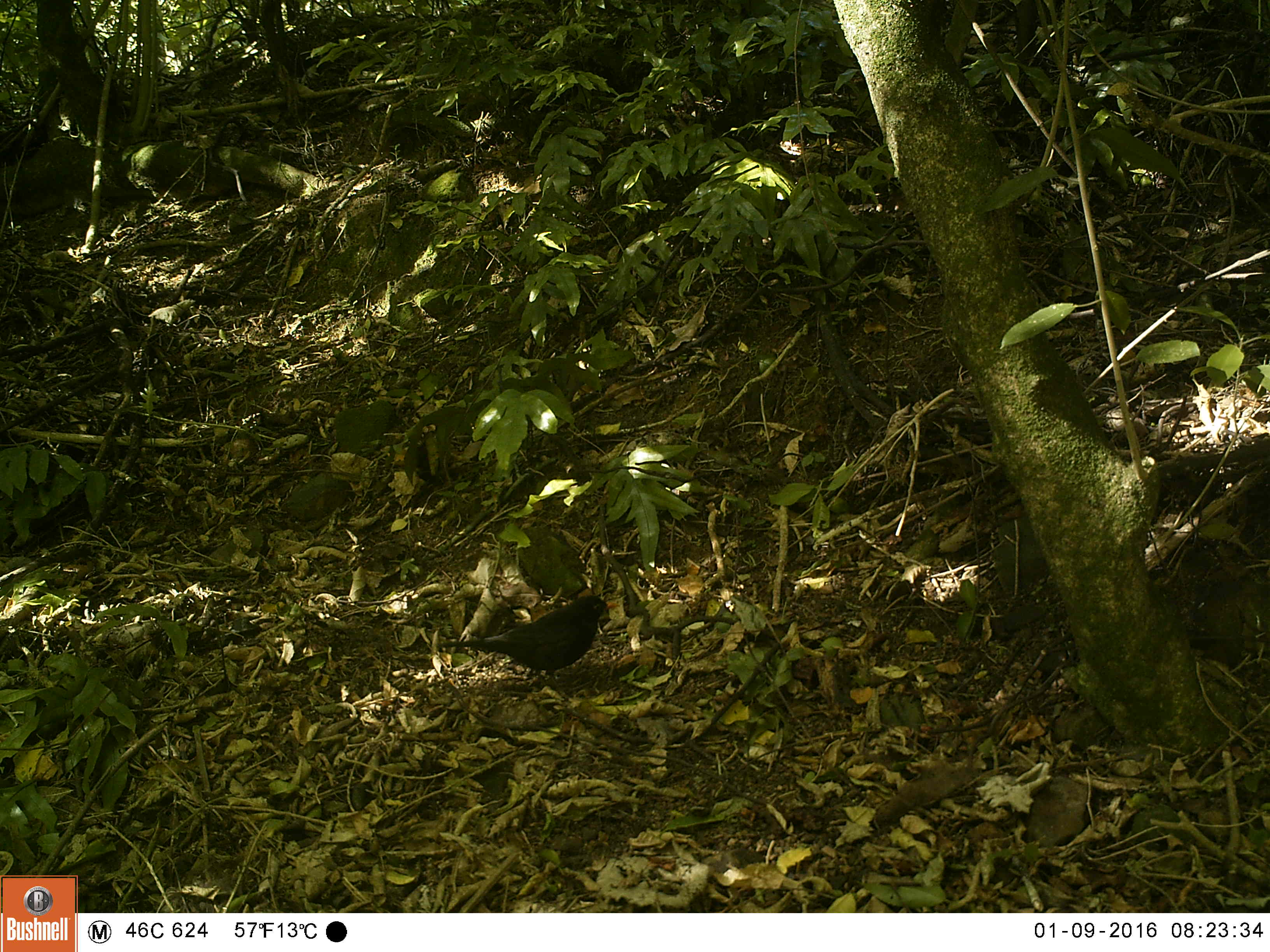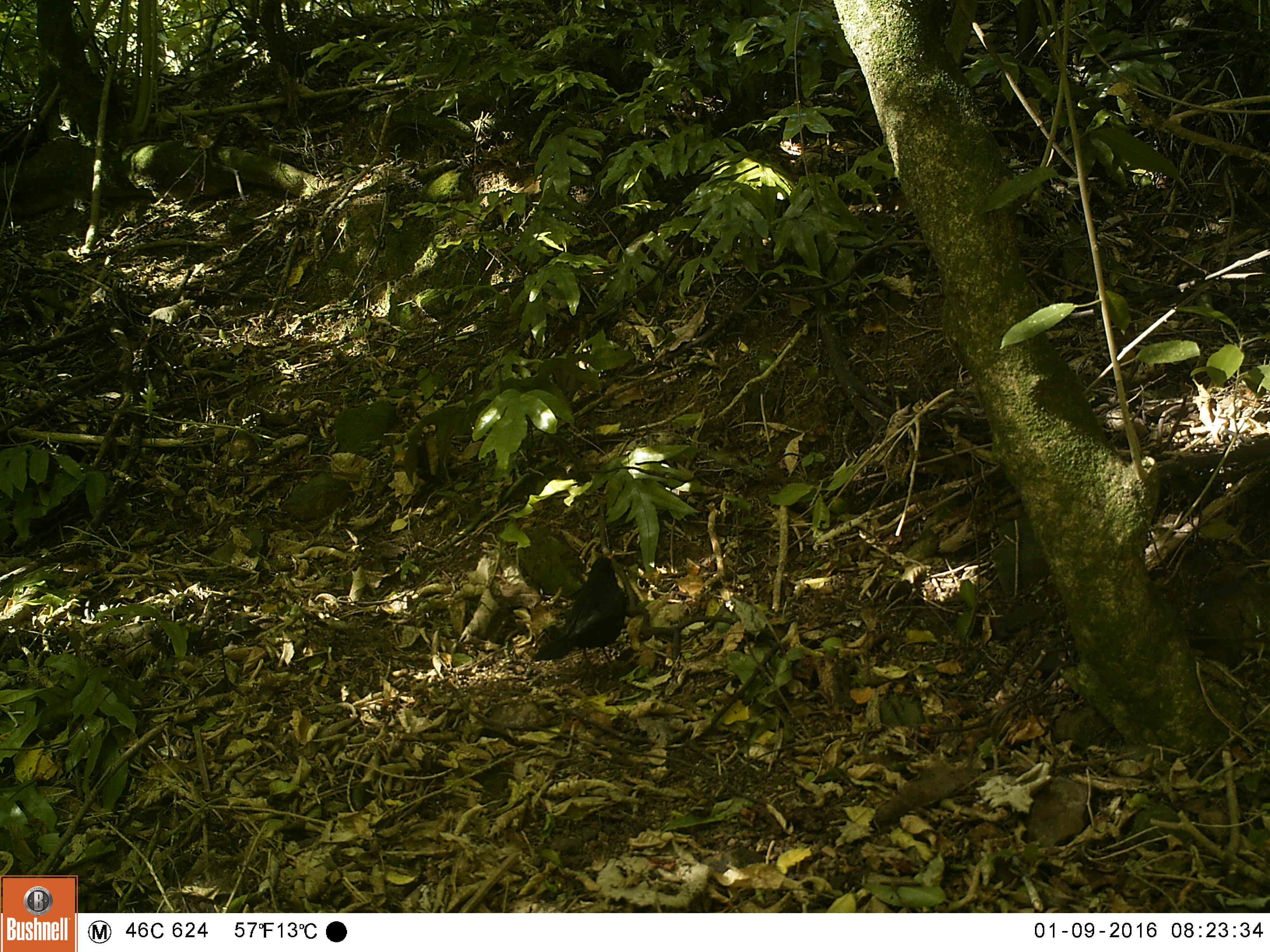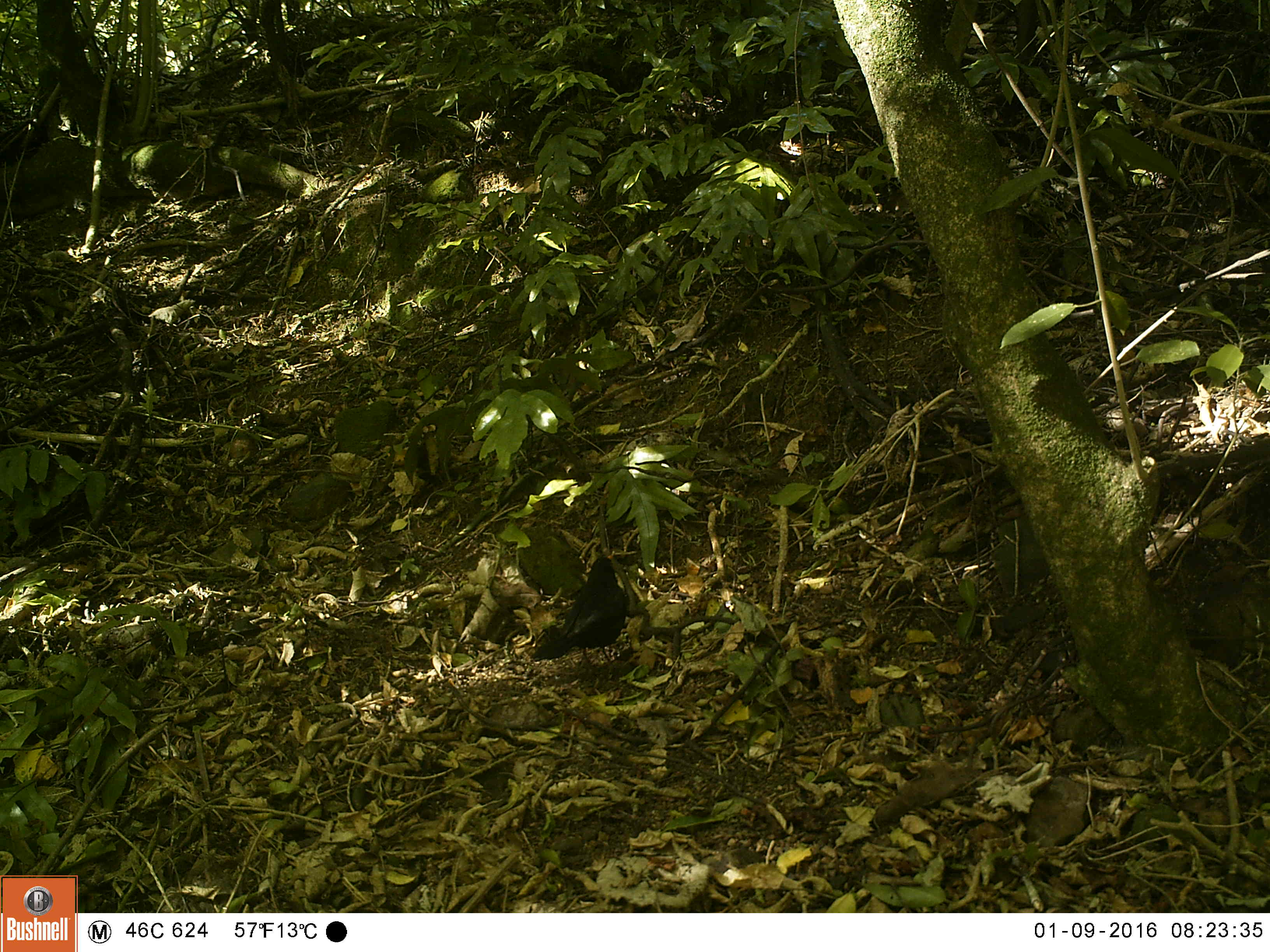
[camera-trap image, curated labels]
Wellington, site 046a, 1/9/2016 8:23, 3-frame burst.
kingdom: Animalia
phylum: Chordata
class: Aves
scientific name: Aves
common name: bird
Bird (Aves).